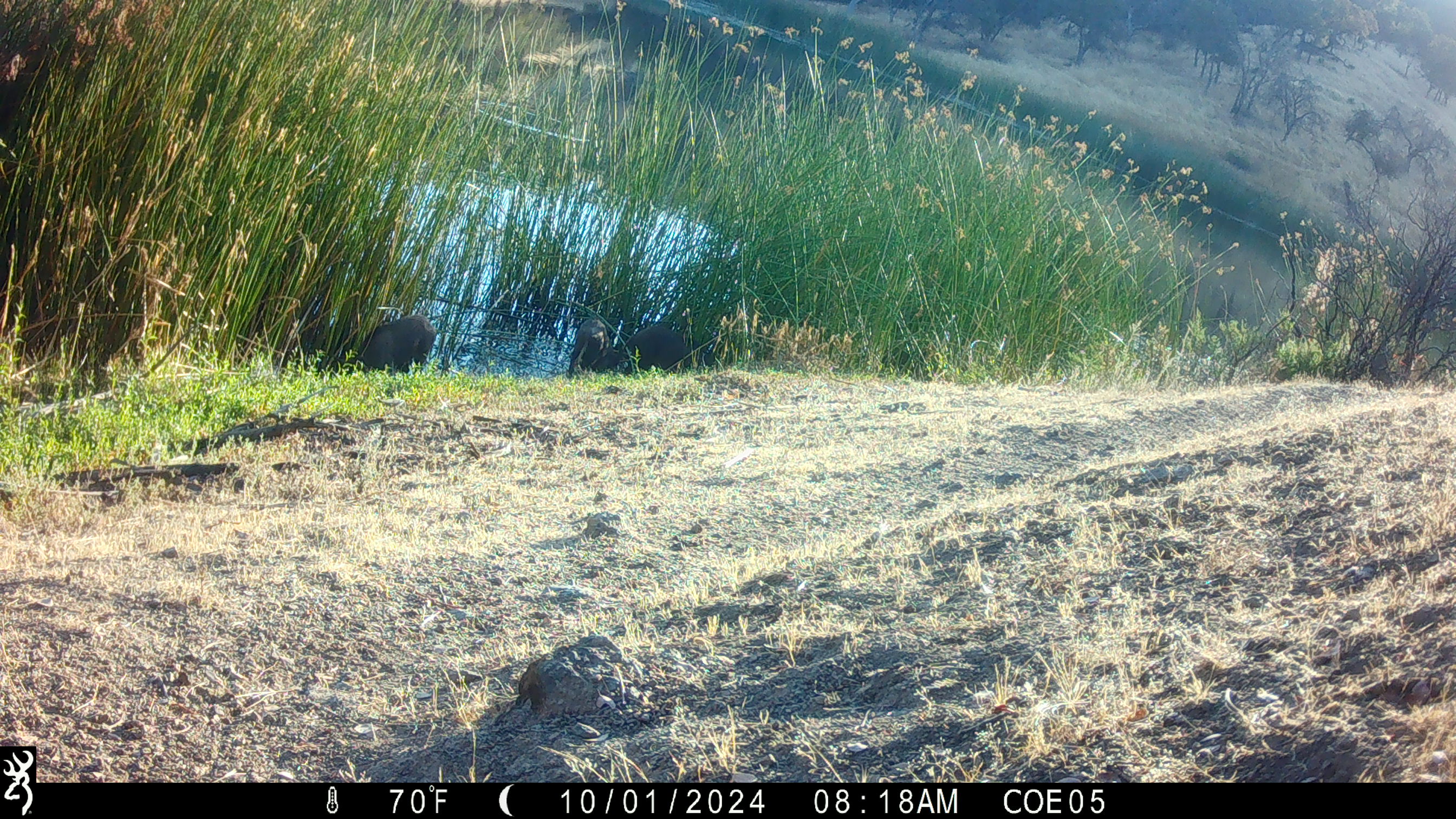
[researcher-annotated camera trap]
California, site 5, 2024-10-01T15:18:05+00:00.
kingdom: Animalia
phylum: Chordata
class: Mammalia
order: Artiodactyla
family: Suidae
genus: Sus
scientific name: Sus scrofa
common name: wild boar